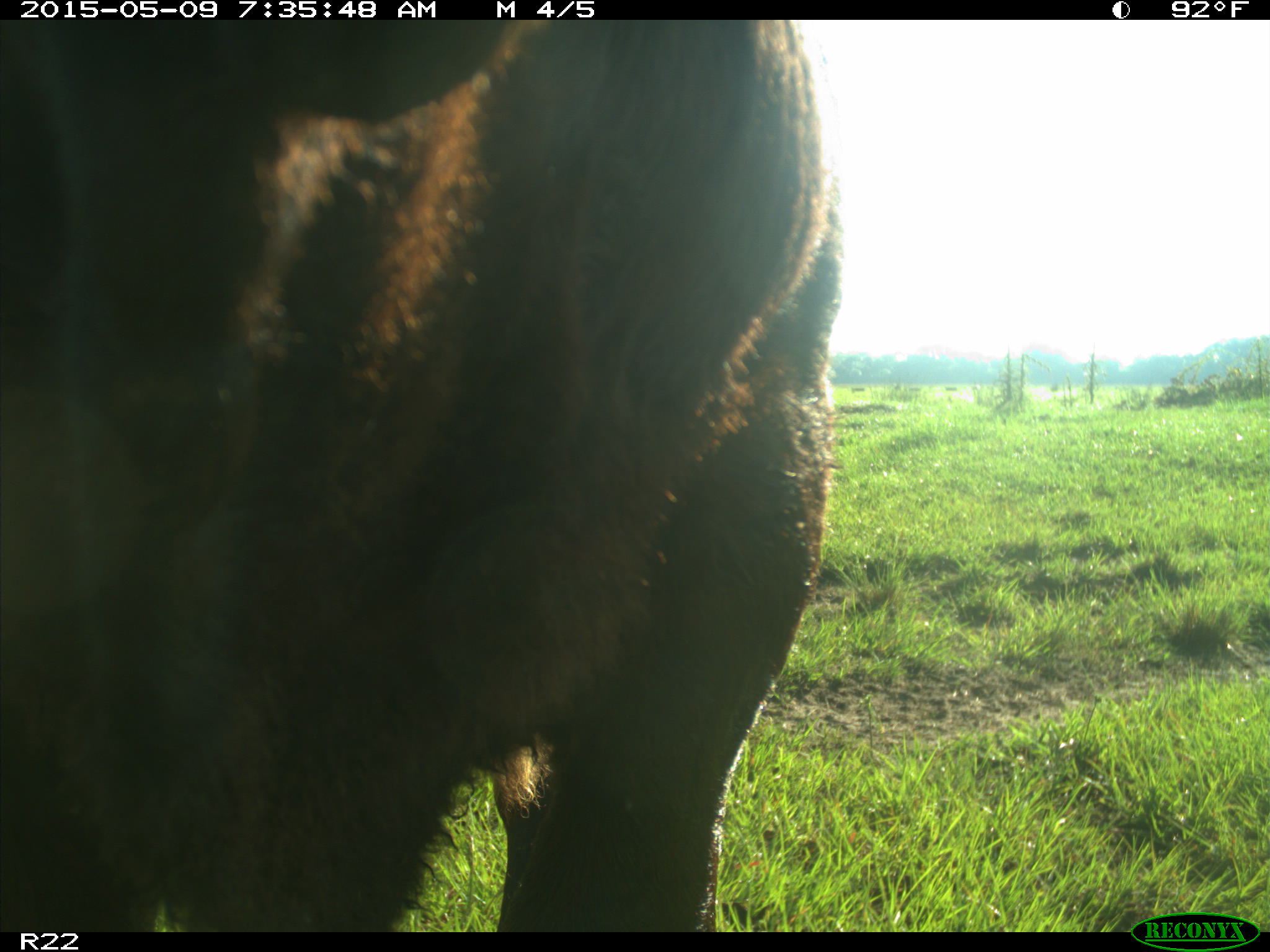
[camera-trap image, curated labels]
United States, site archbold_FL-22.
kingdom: Animalia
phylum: Chordata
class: Mammalia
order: Artiodactyla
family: Bovidae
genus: Bos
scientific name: Bos taurus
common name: domestic cow